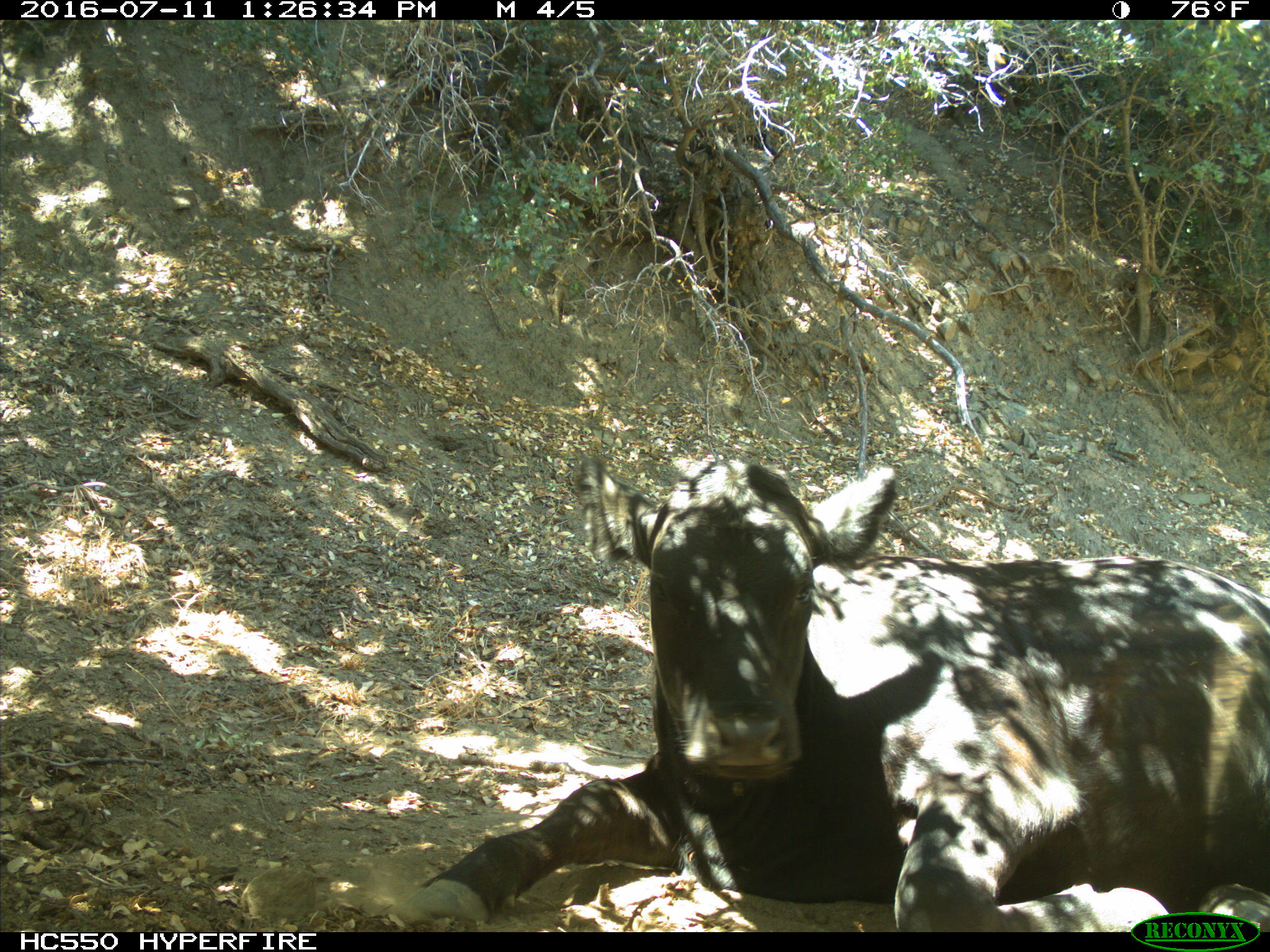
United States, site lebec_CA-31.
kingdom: Animalia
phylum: Chordata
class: Mammalia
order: Artiodactyla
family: Bovidae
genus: Bos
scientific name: Bos taurus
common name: domestic cow